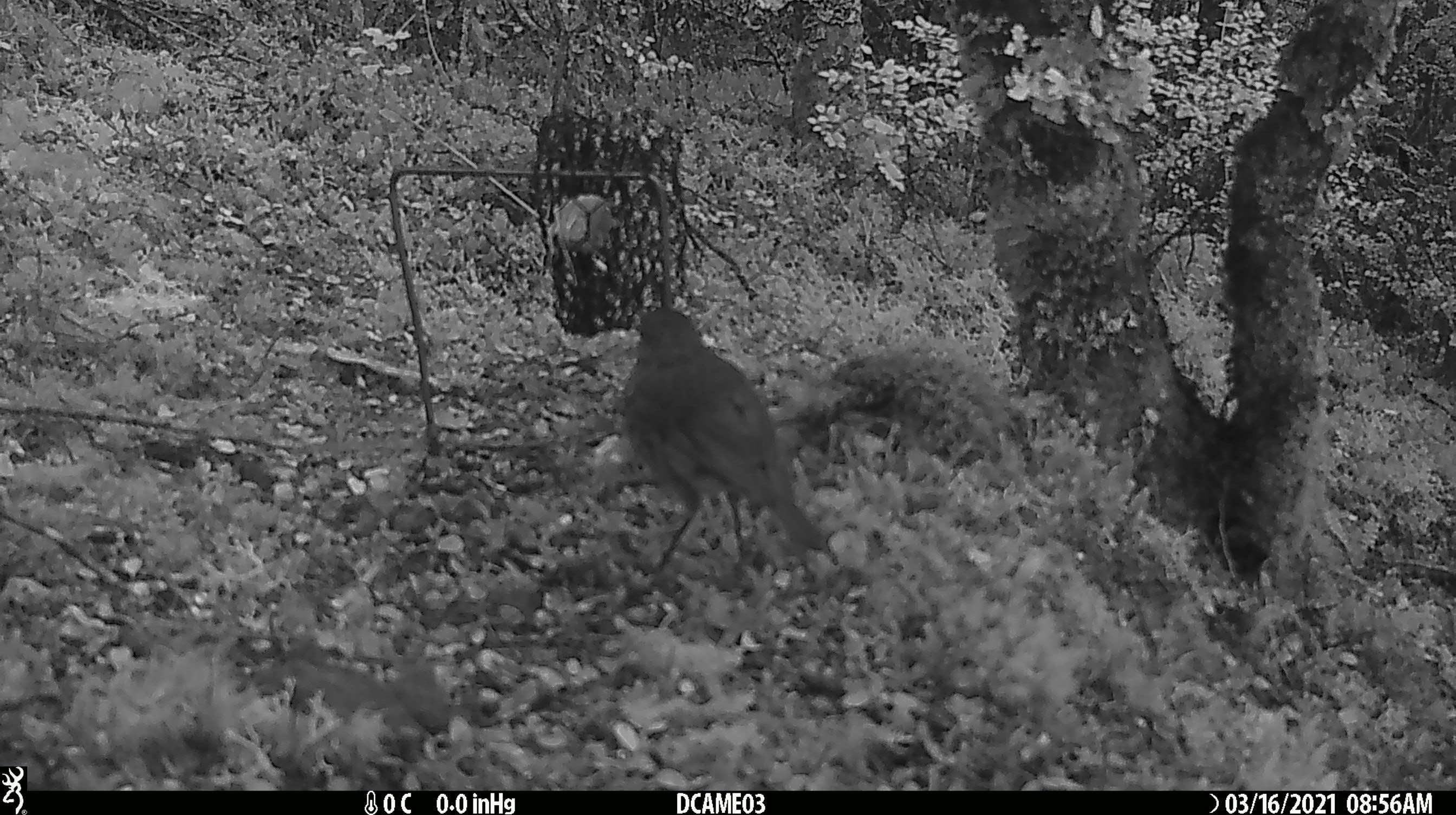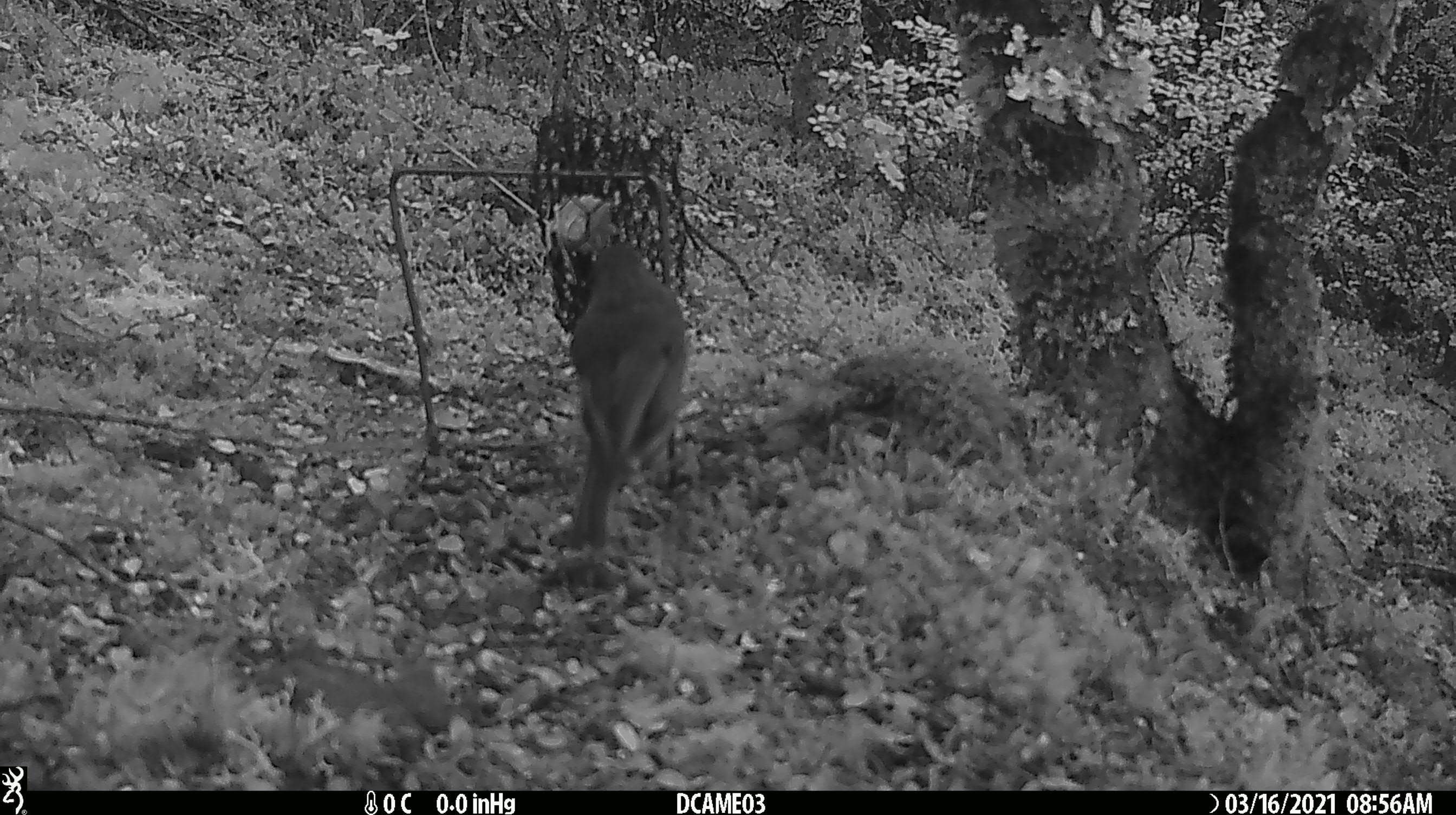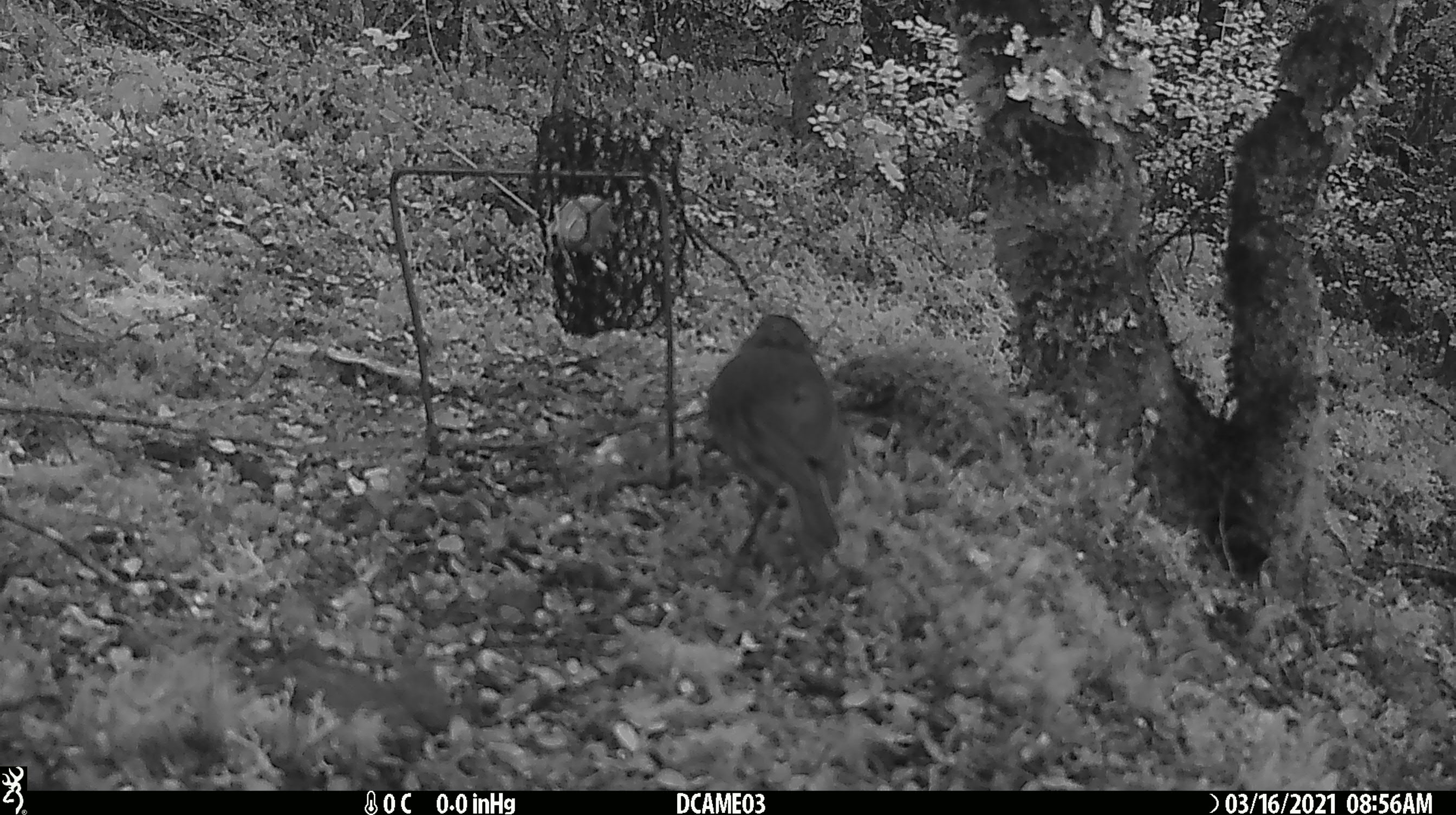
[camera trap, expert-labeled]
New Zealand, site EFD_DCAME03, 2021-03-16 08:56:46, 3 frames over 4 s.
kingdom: Animalia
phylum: Chordata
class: Aves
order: Passeriformes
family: Petroicidae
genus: Petroica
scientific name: Petroica australis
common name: new zealand robin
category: robin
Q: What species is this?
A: Robin (new zealand robin) (Petroica australis).